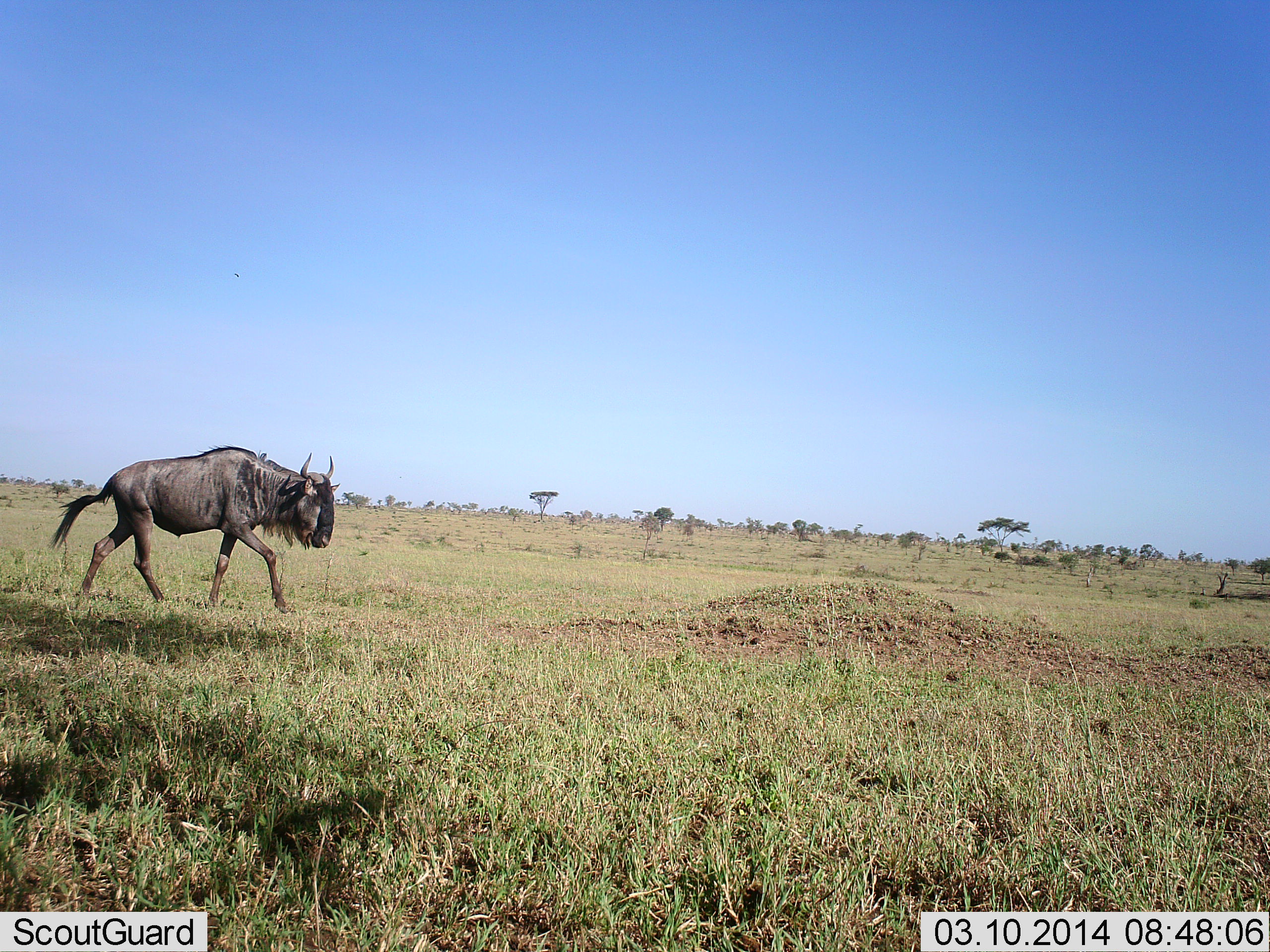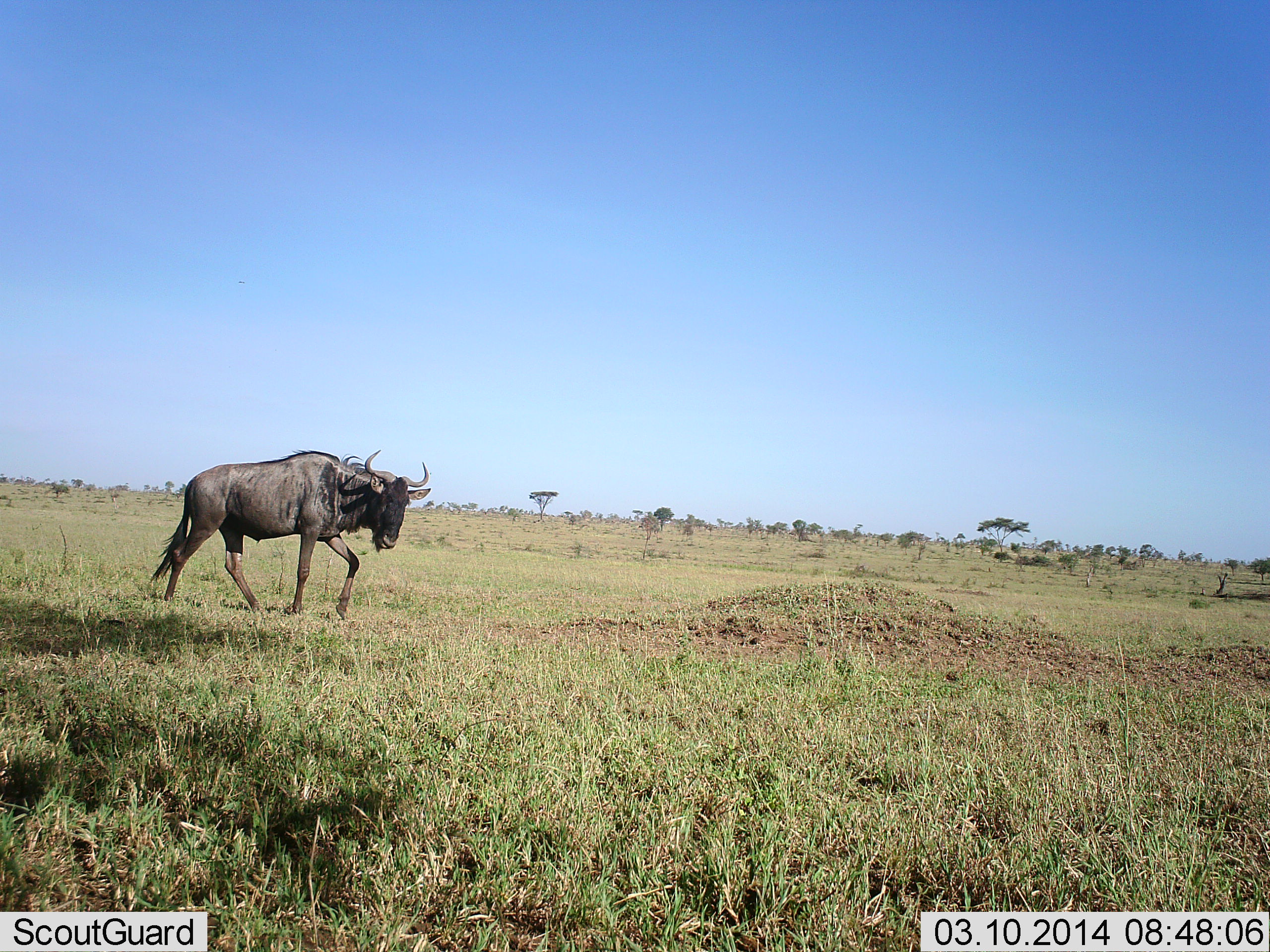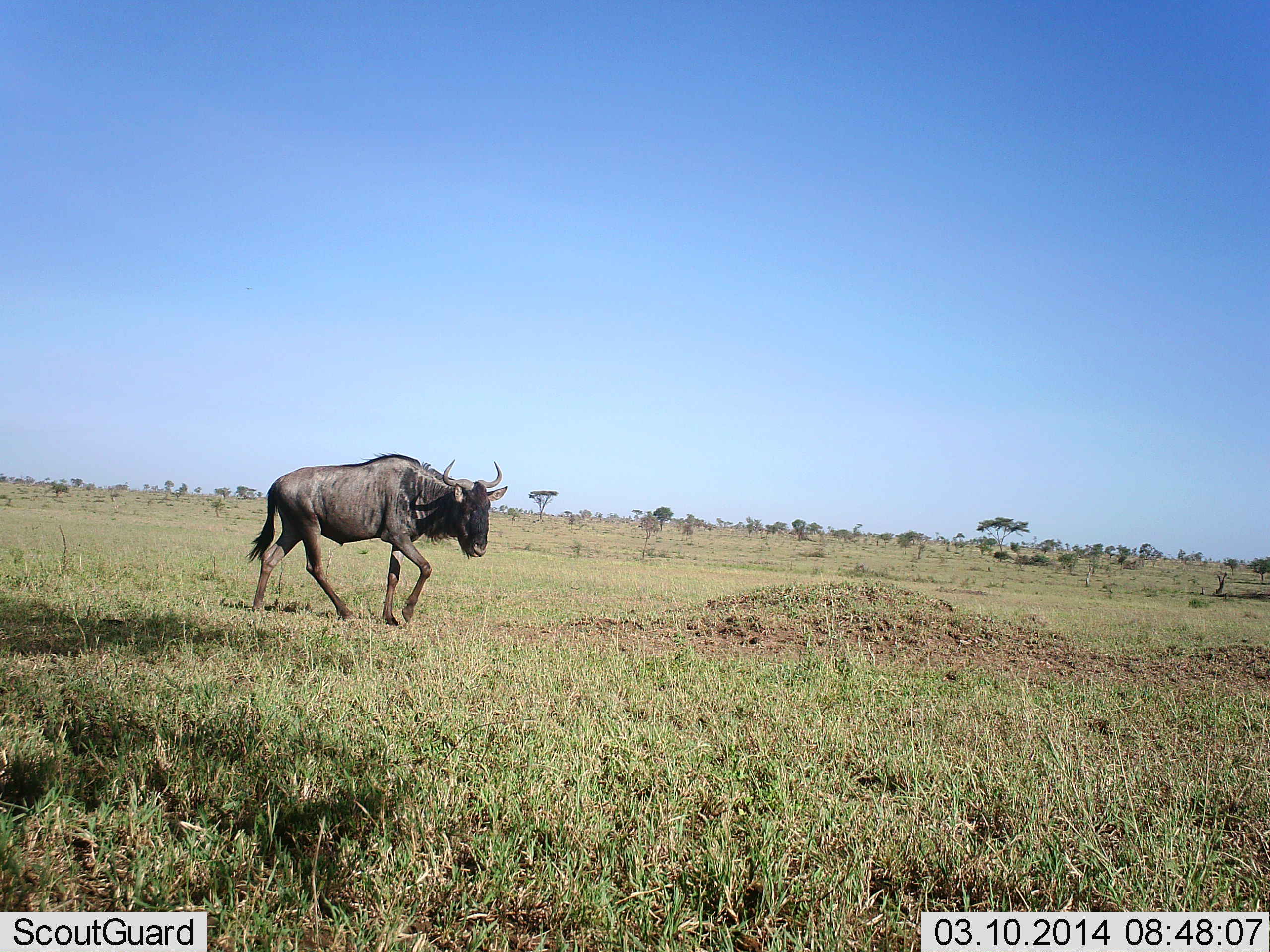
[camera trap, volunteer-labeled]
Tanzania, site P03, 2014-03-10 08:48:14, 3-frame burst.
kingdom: Animalia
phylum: Chordata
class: Mammalia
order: Artiodactyla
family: Bovidae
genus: Connochaetes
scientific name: Connochaetes taurinus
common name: blue wildebeest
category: wildebeest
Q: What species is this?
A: Wildebeest (blue wildebeest) (Connochaetes taurinus).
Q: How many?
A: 1.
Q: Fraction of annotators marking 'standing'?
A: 0%.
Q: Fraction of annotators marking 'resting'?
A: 0%.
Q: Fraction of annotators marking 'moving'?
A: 100%.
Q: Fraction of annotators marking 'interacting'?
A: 0%.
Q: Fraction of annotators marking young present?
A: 0%.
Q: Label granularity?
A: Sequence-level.